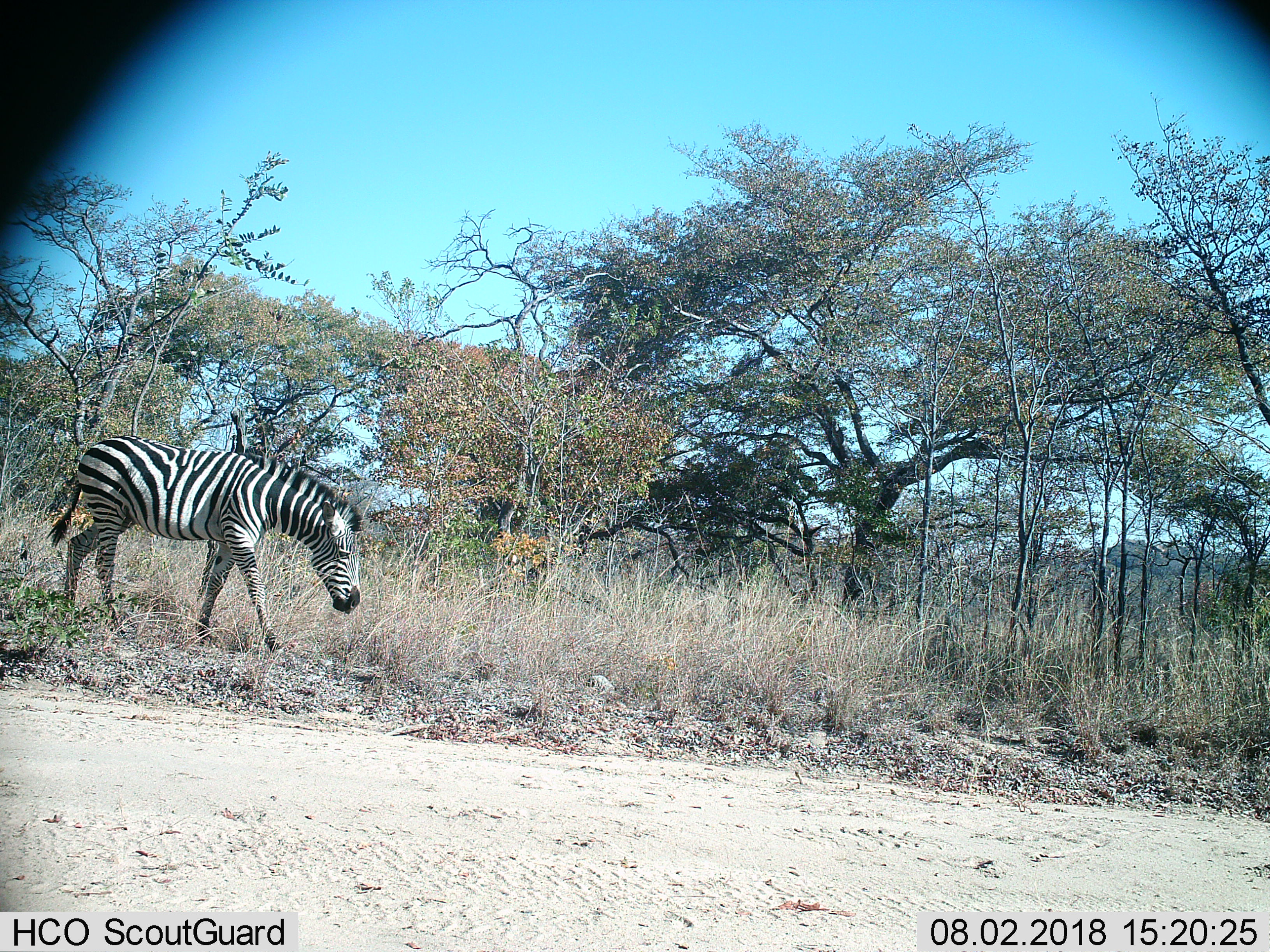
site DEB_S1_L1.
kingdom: Animalia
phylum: Chordata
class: Mammalia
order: Perissodactyla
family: Equidae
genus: Equus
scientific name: Equus quagga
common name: plains zebra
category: zebraplains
Zebraplains (plains zebra) (Equus quagga), count 1. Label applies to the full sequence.